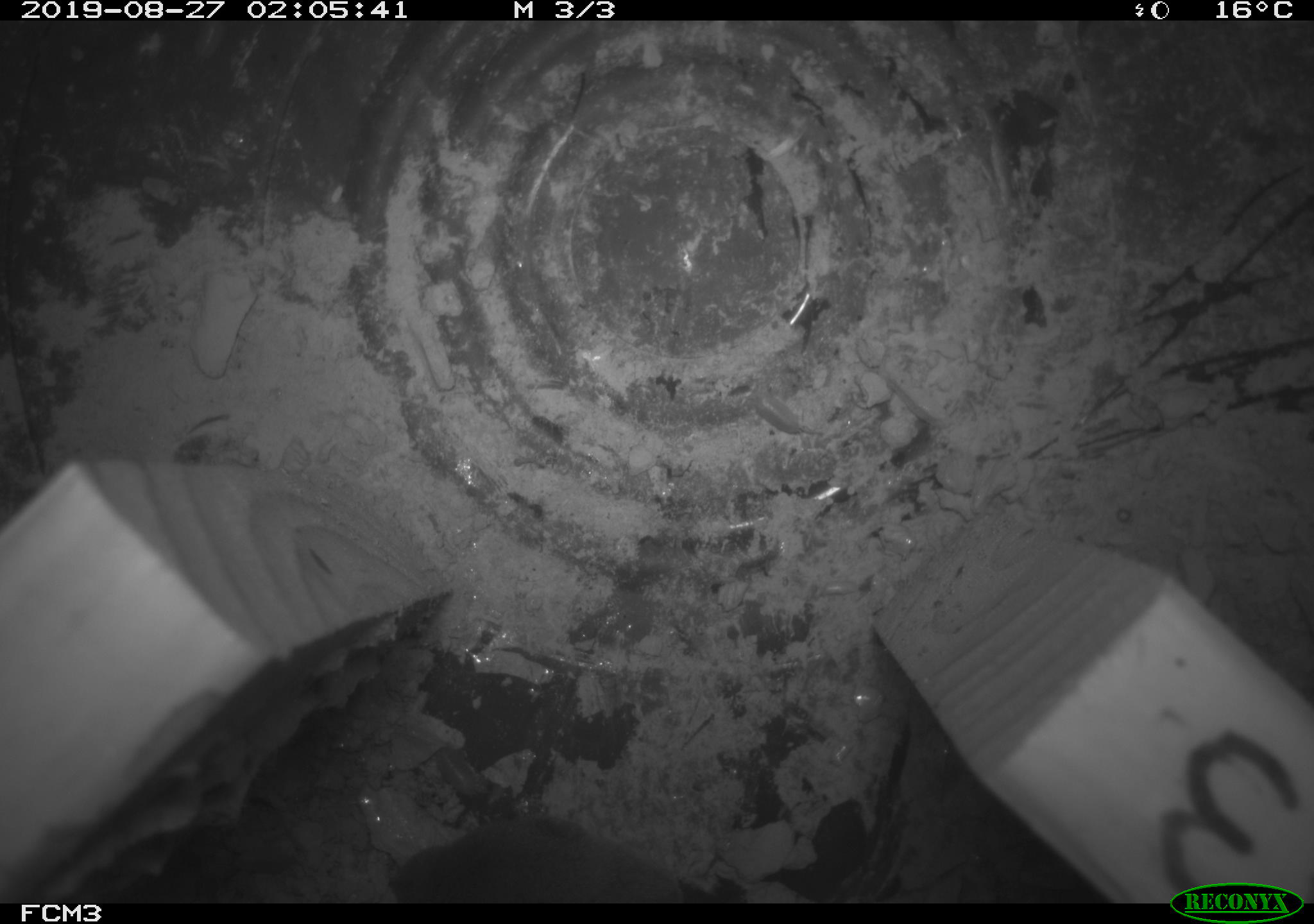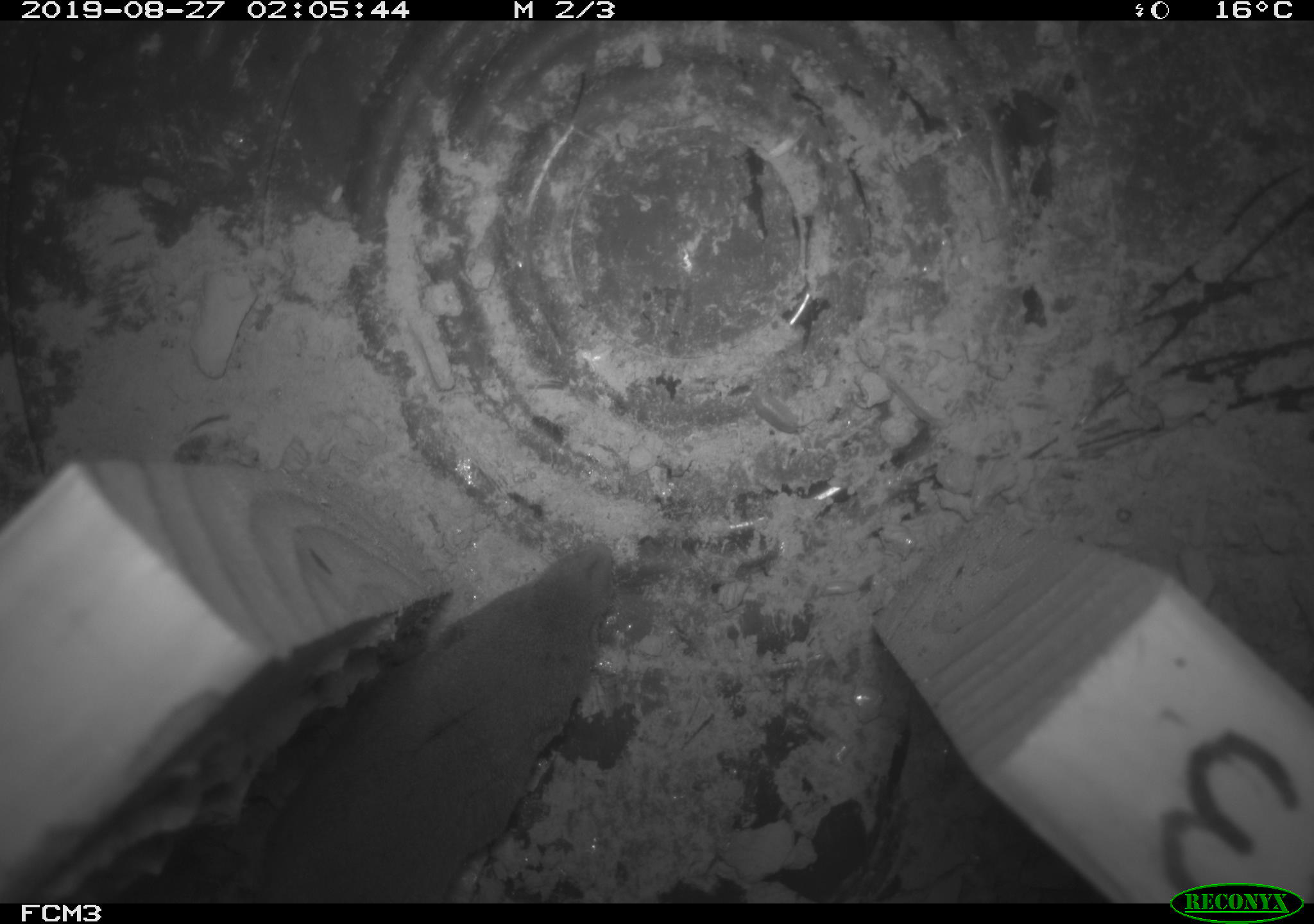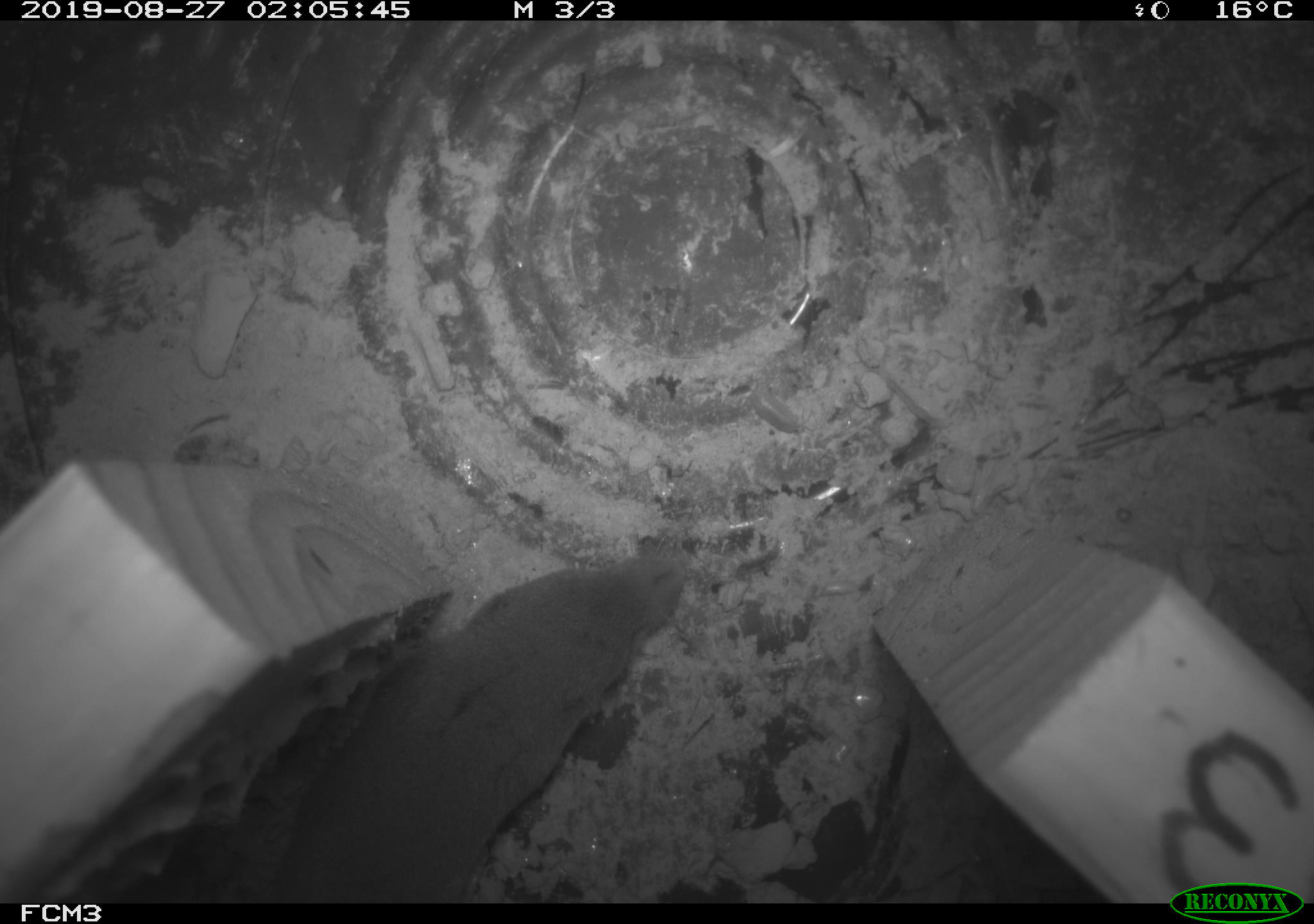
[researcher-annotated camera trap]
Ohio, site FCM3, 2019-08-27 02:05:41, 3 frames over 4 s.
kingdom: Animalia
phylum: Chordata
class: Mammalia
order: Eulipotyphla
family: Soricidae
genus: Blarina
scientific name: Blarina brevicauda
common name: northern short-tailed shrew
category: n. short-tailed shrew